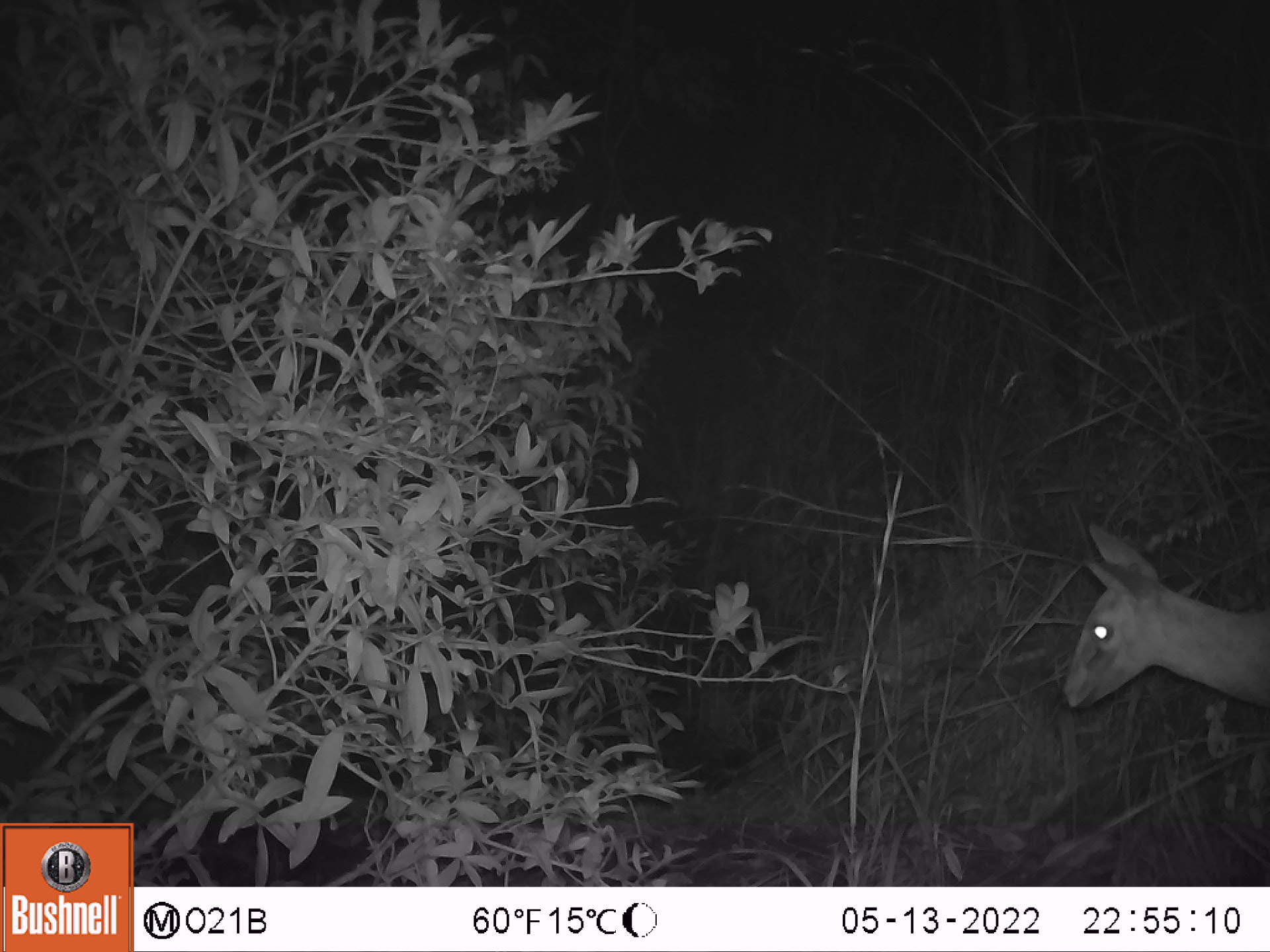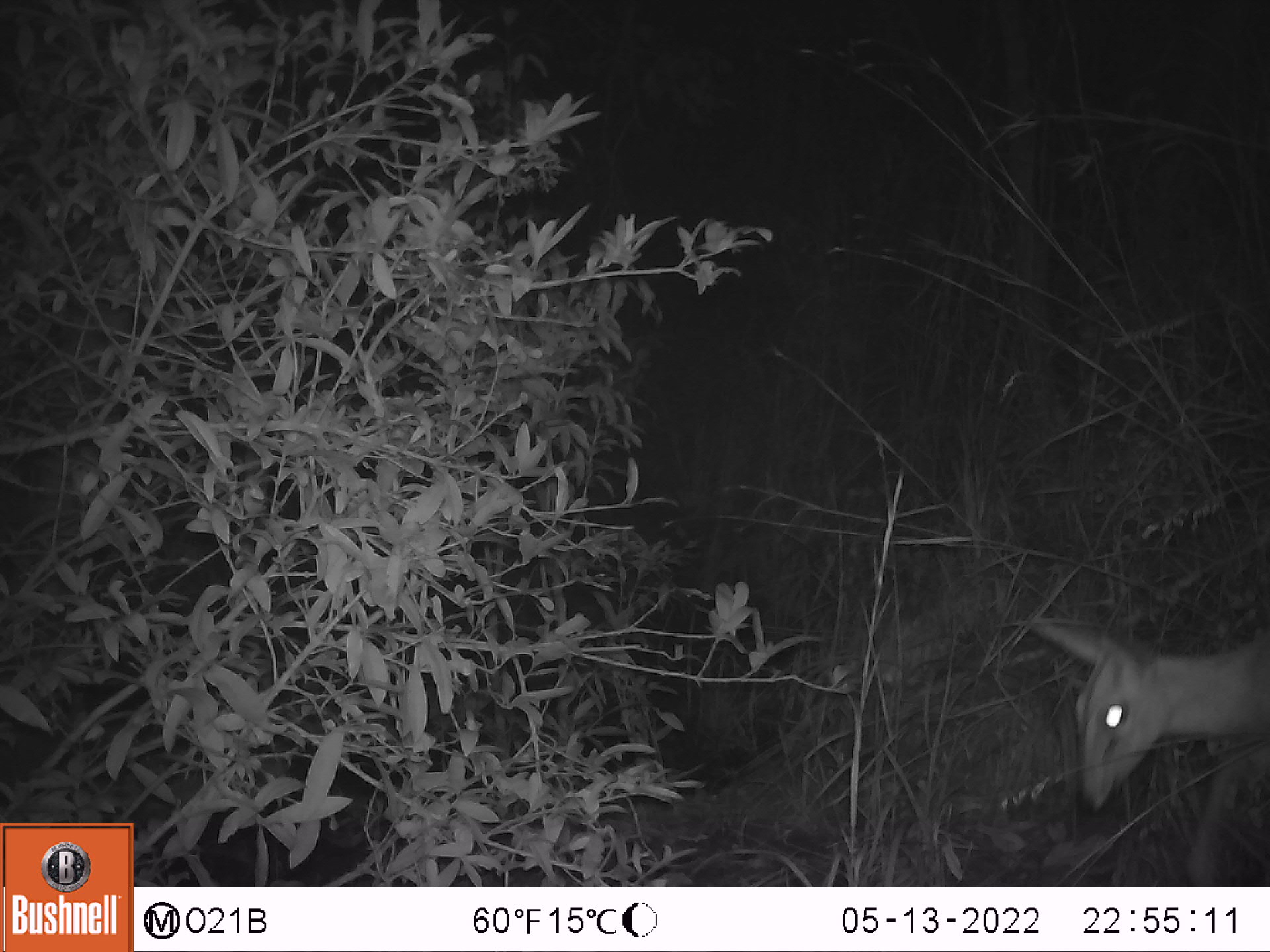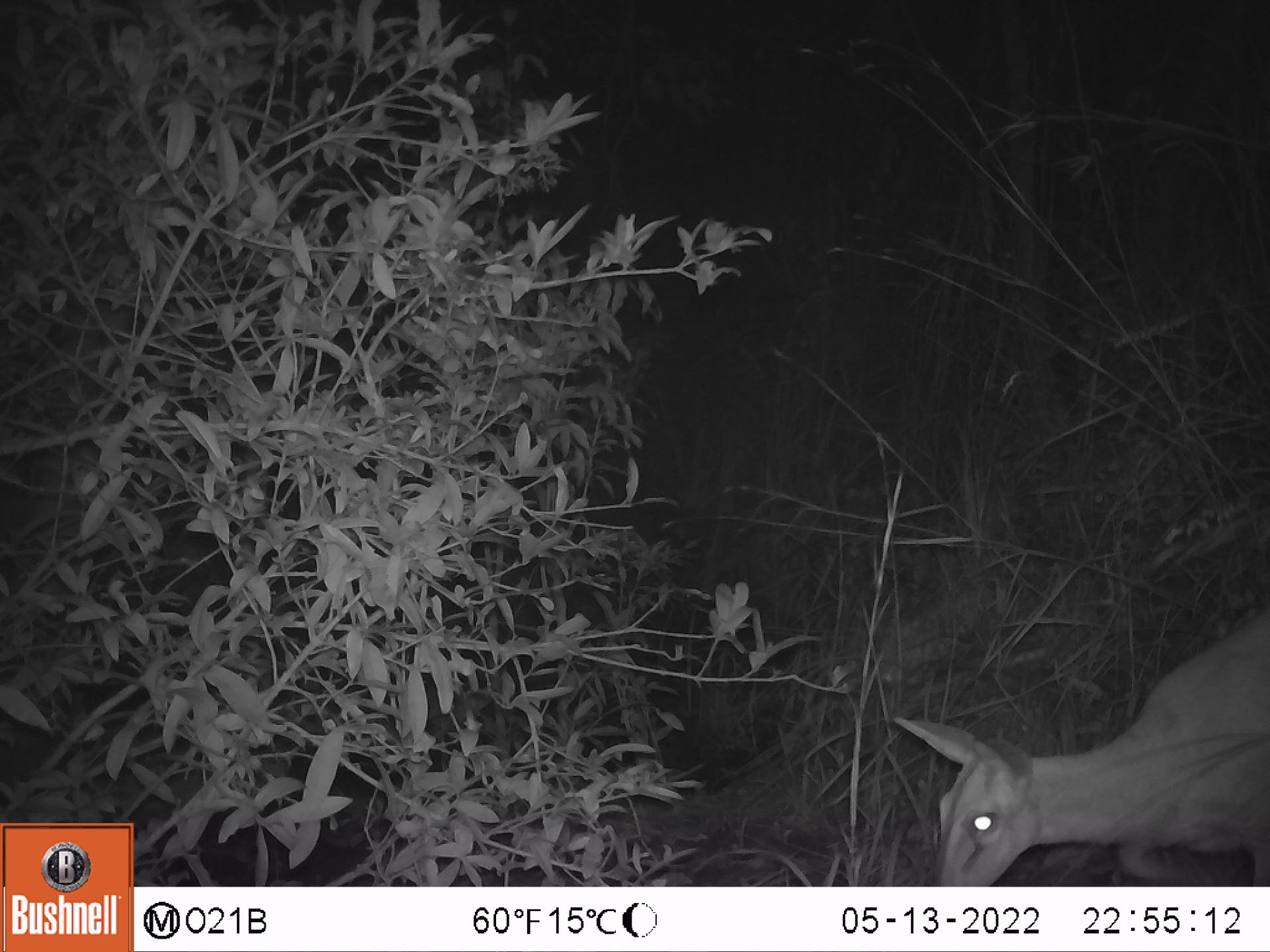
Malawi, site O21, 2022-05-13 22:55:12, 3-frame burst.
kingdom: Animalia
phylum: Chordata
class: Mammalia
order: Artiodactyla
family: Bovidae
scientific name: Antilopinae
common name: small antelope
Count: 1.